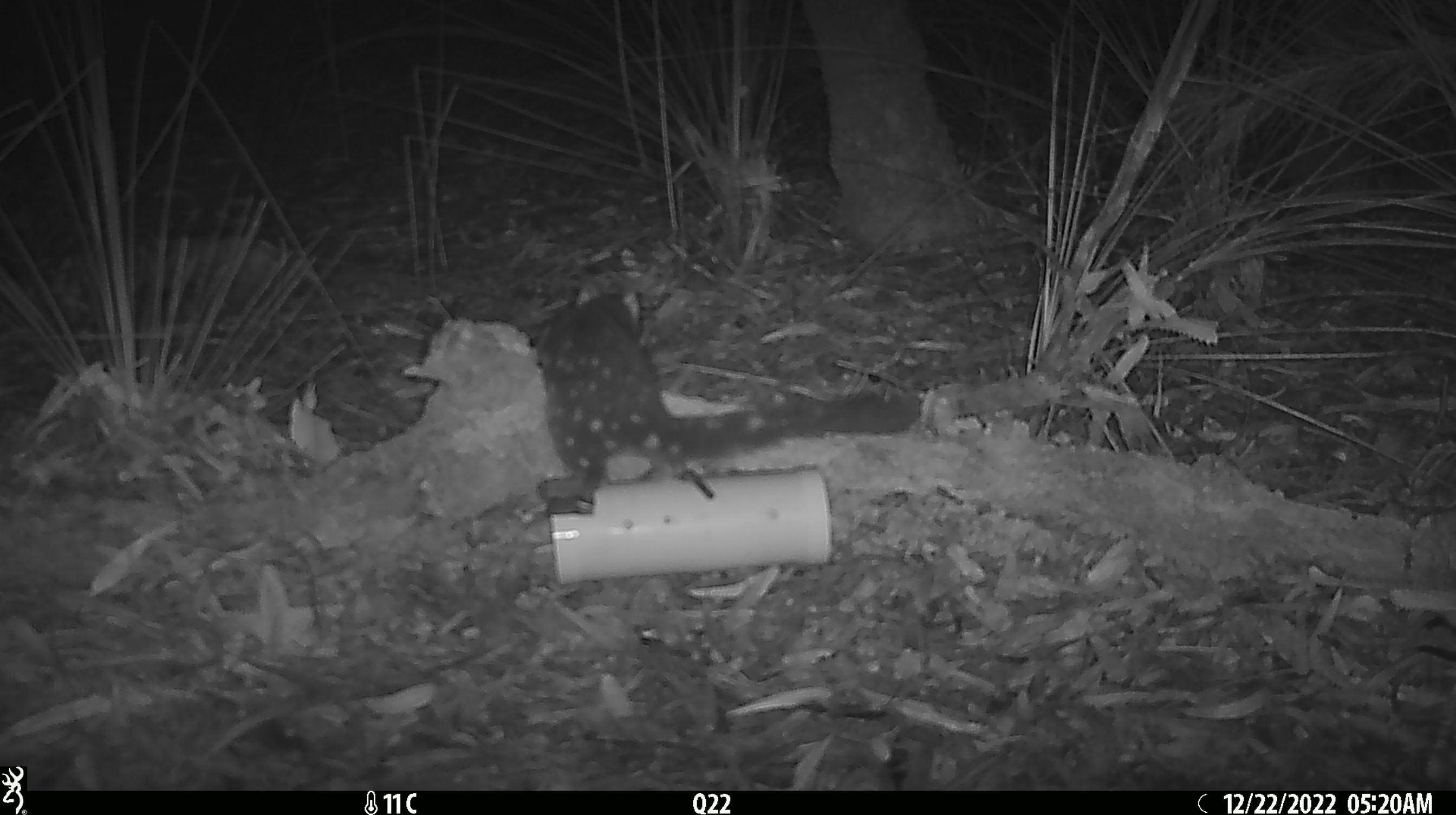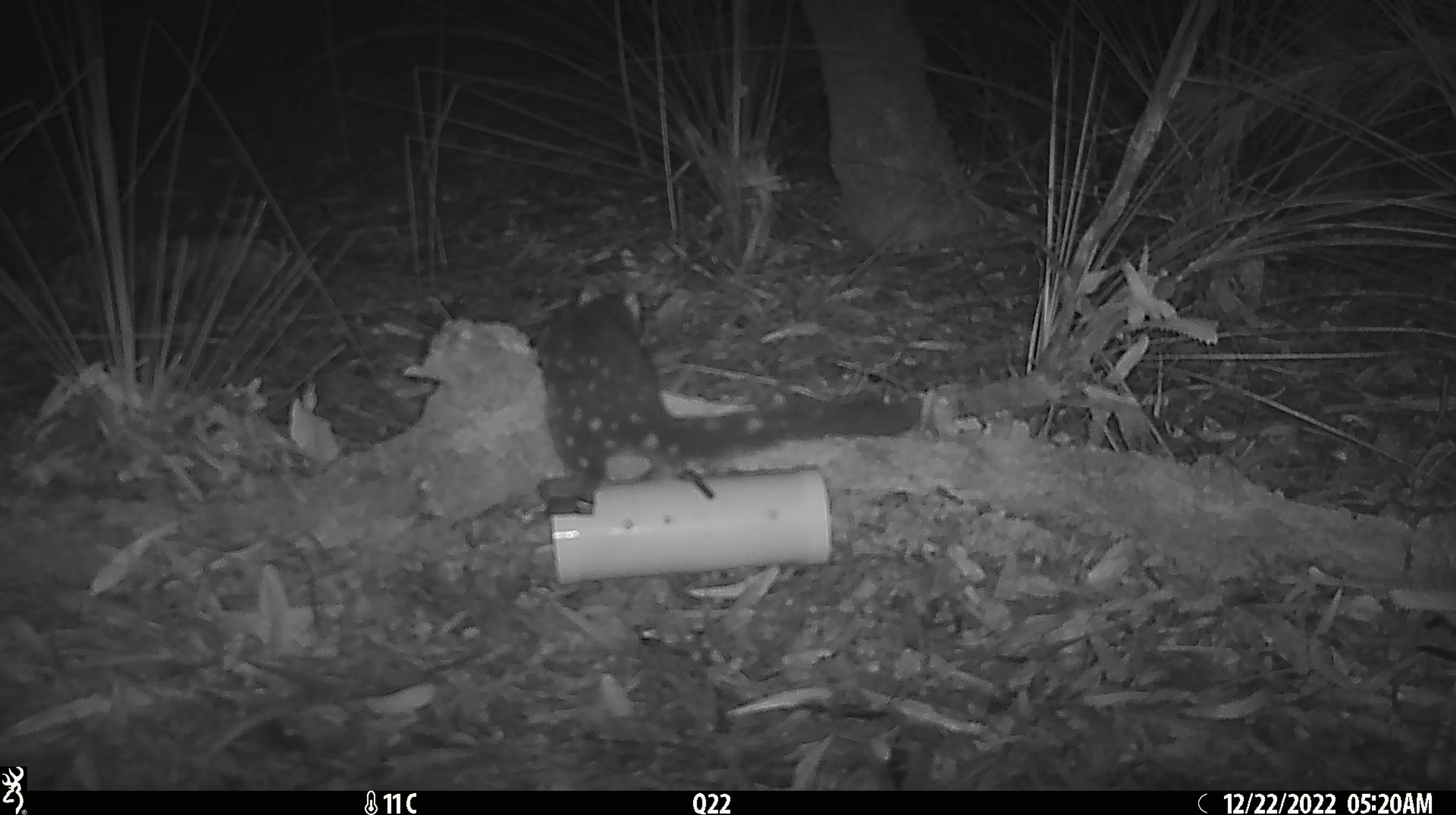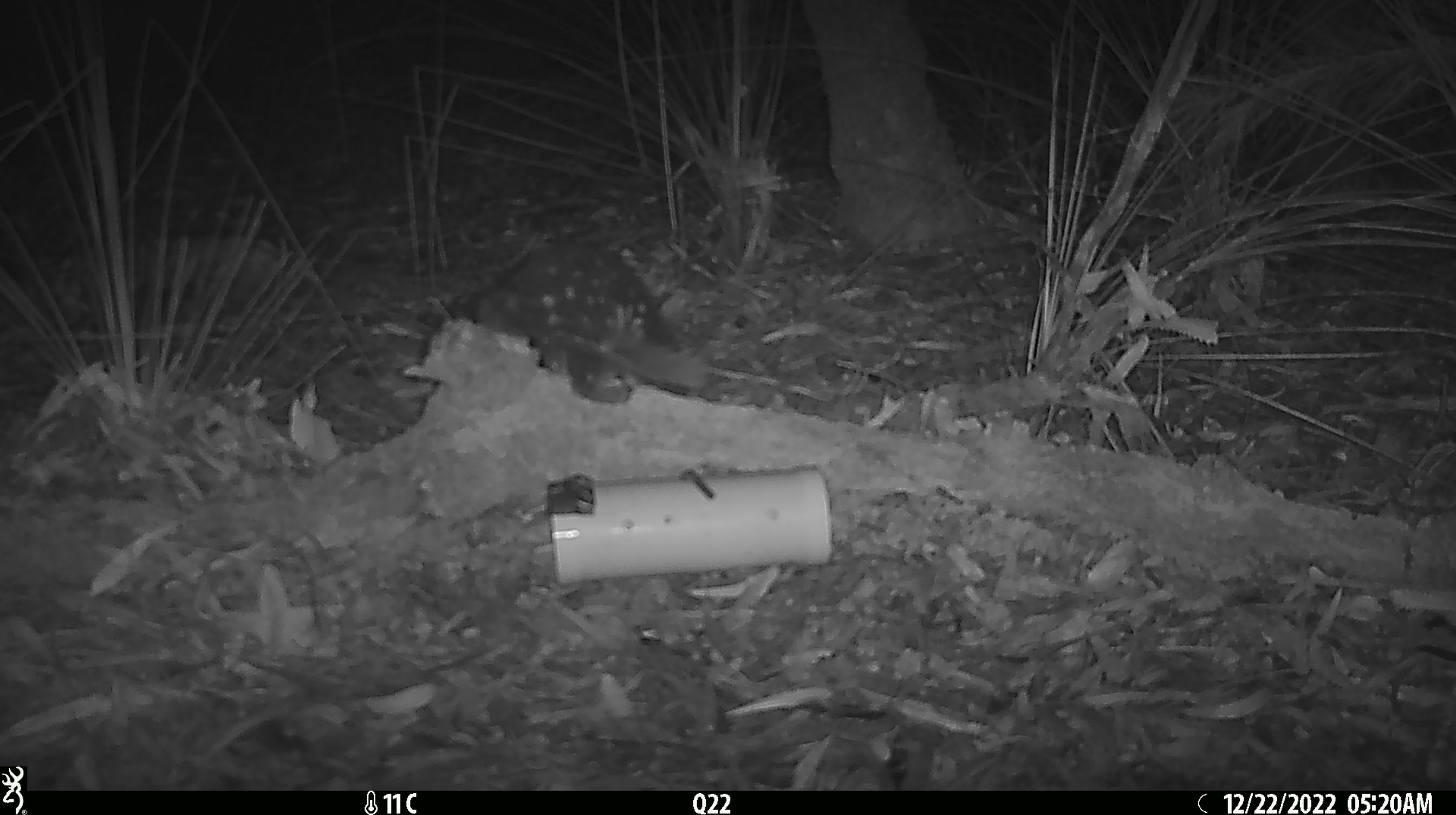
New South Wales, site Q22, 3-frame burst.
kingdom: Animalia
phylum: Chordata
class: Mammalia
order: Dasyuromorphia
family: Dasyuridae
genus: Dasyurus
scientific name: Dasyurus maculatus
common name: spotted-tailed quoll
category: quoll